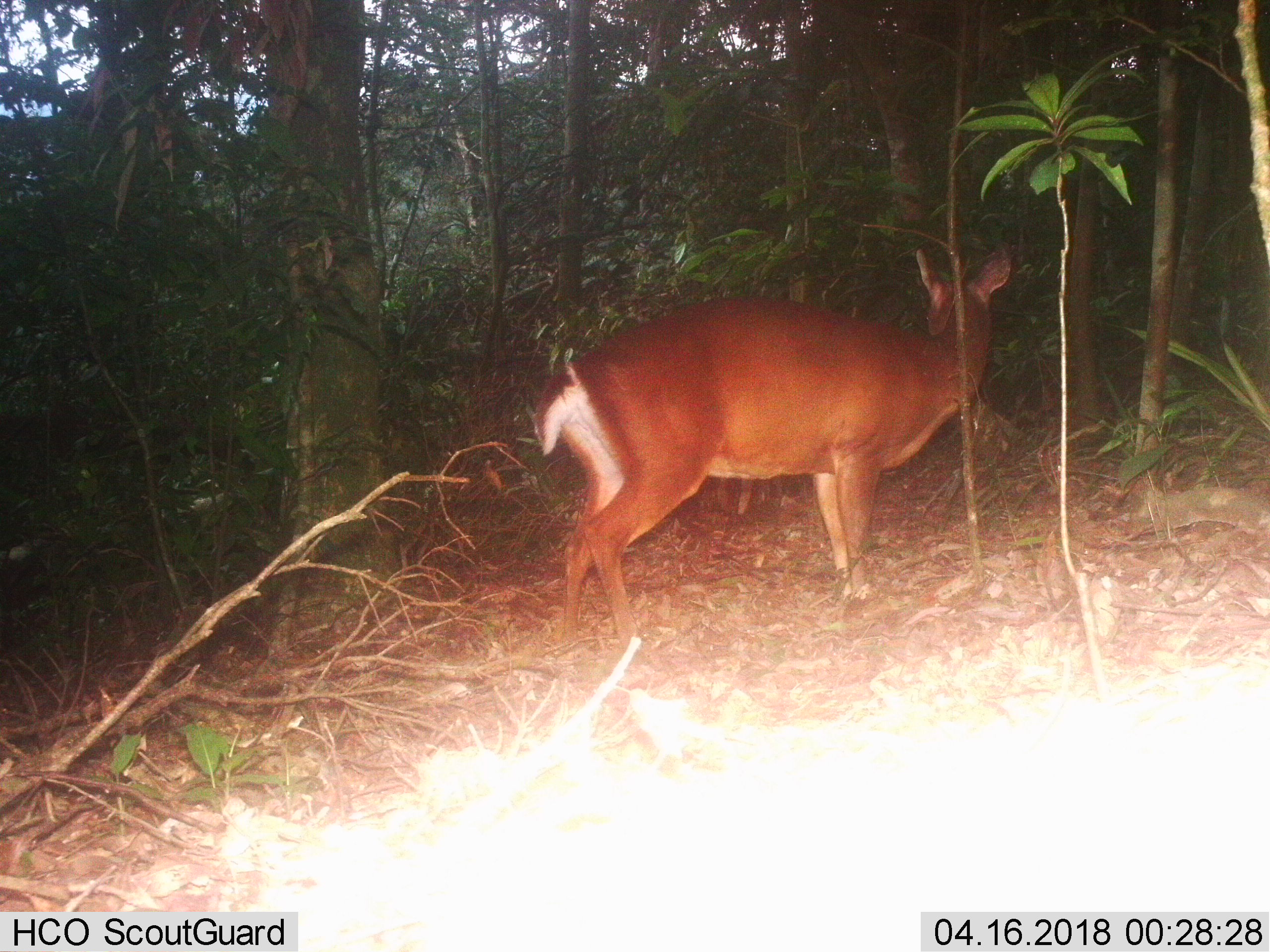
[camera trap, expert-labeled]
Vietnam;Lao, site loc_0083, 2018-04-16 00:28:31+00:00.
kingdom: Animalia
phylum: Chordata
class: Mammalia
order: Artiodactyla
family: Cervidae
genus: Muntiacus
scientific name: Muntiacus vuquangensis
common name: large-antlered muntjac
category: large antlered muntjac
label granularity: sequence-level